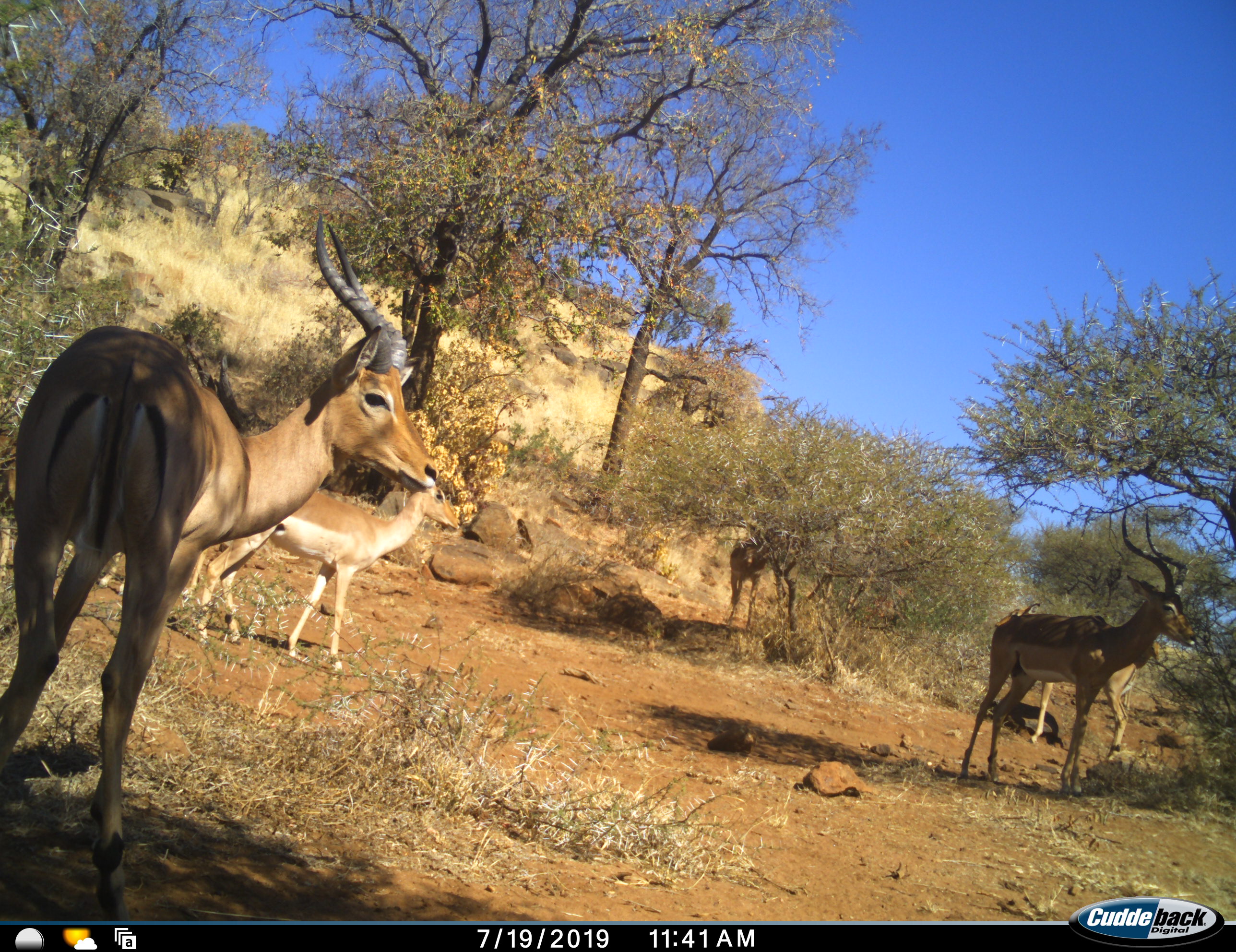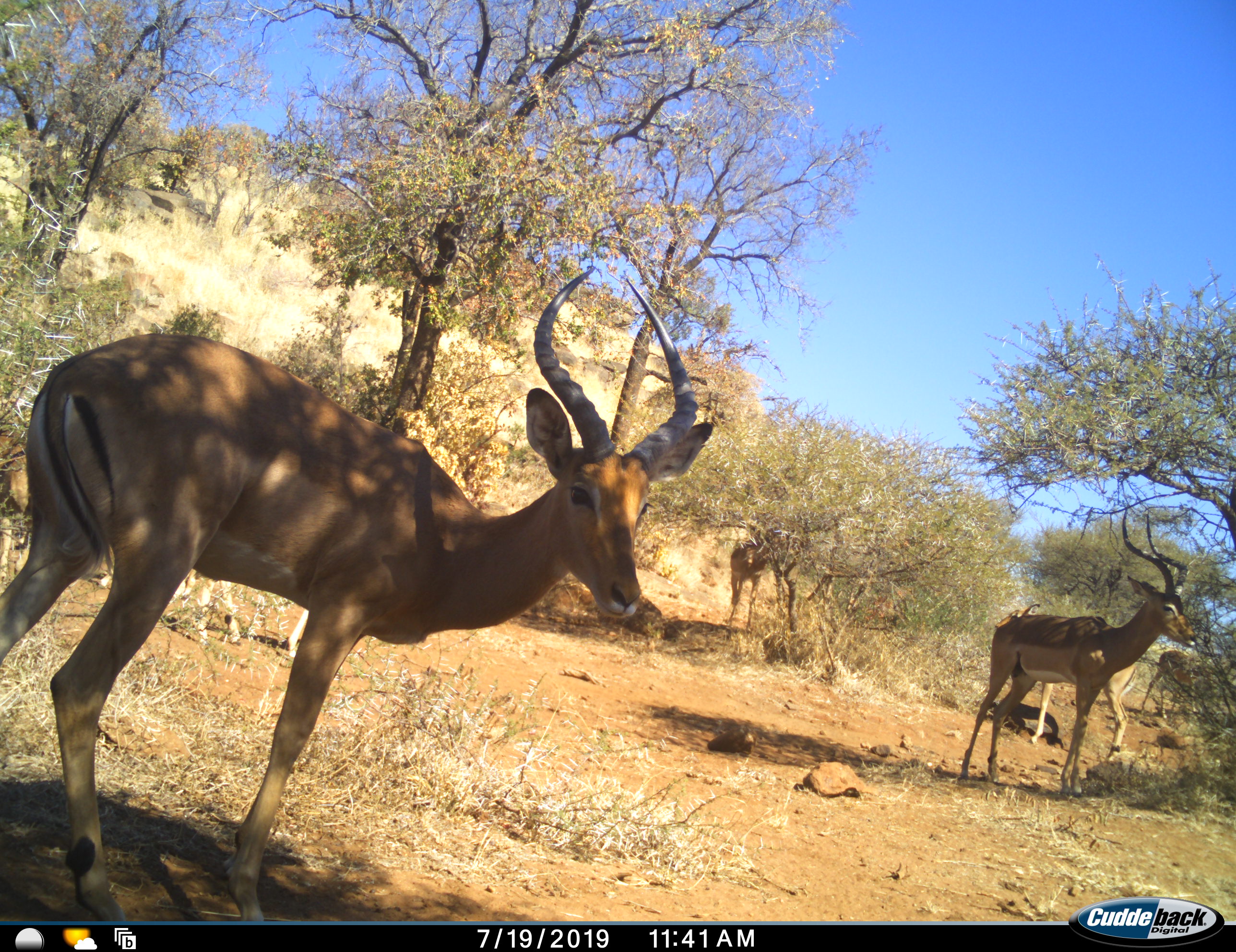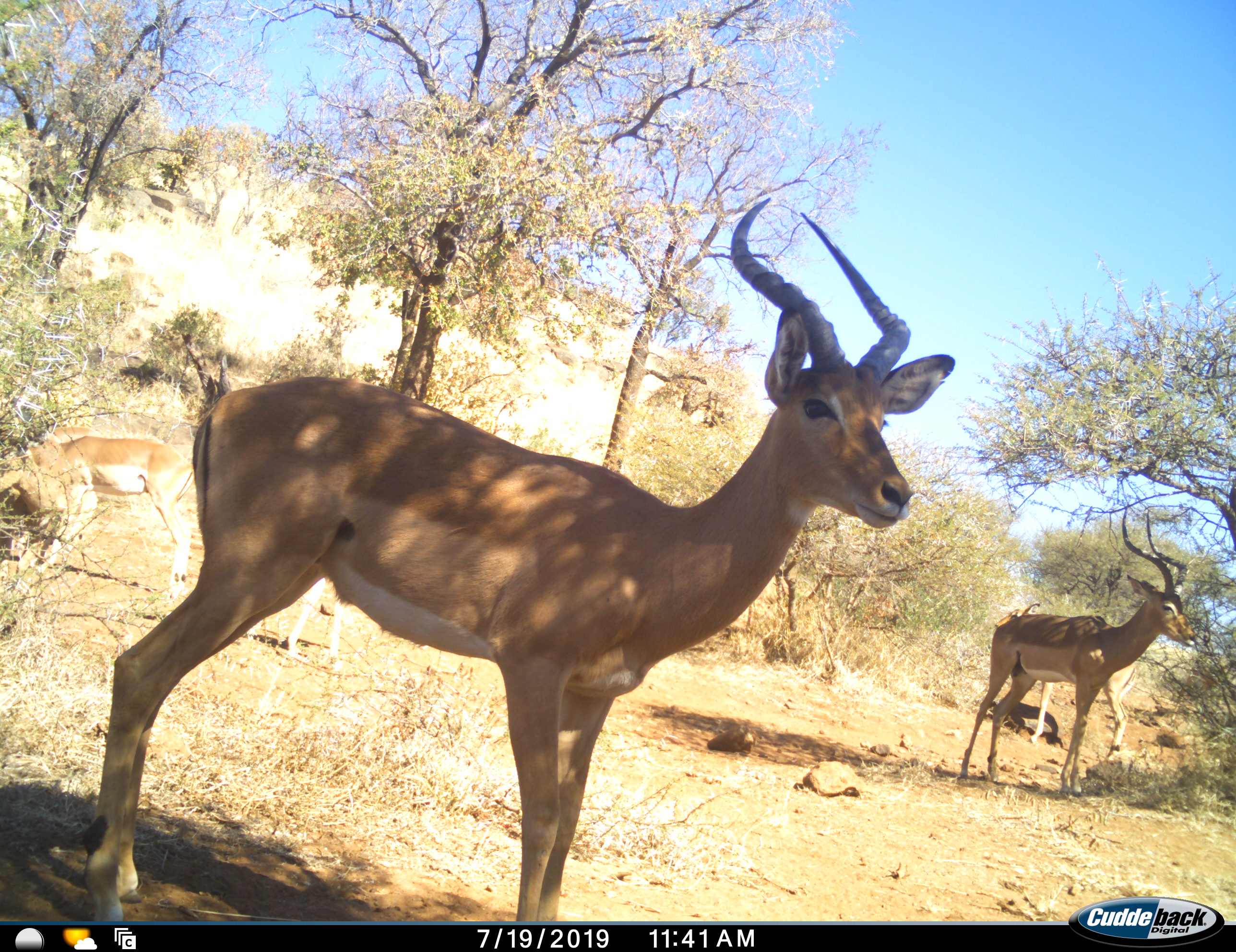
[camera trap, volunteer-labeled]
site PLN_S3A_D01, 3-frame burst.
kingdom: Animalia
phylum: Chordata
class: Mammalia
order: Artiodactyla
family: Bovidae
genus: Aepyceros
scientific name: Aepyceros melampus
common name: impala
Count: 6.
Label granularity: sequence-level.